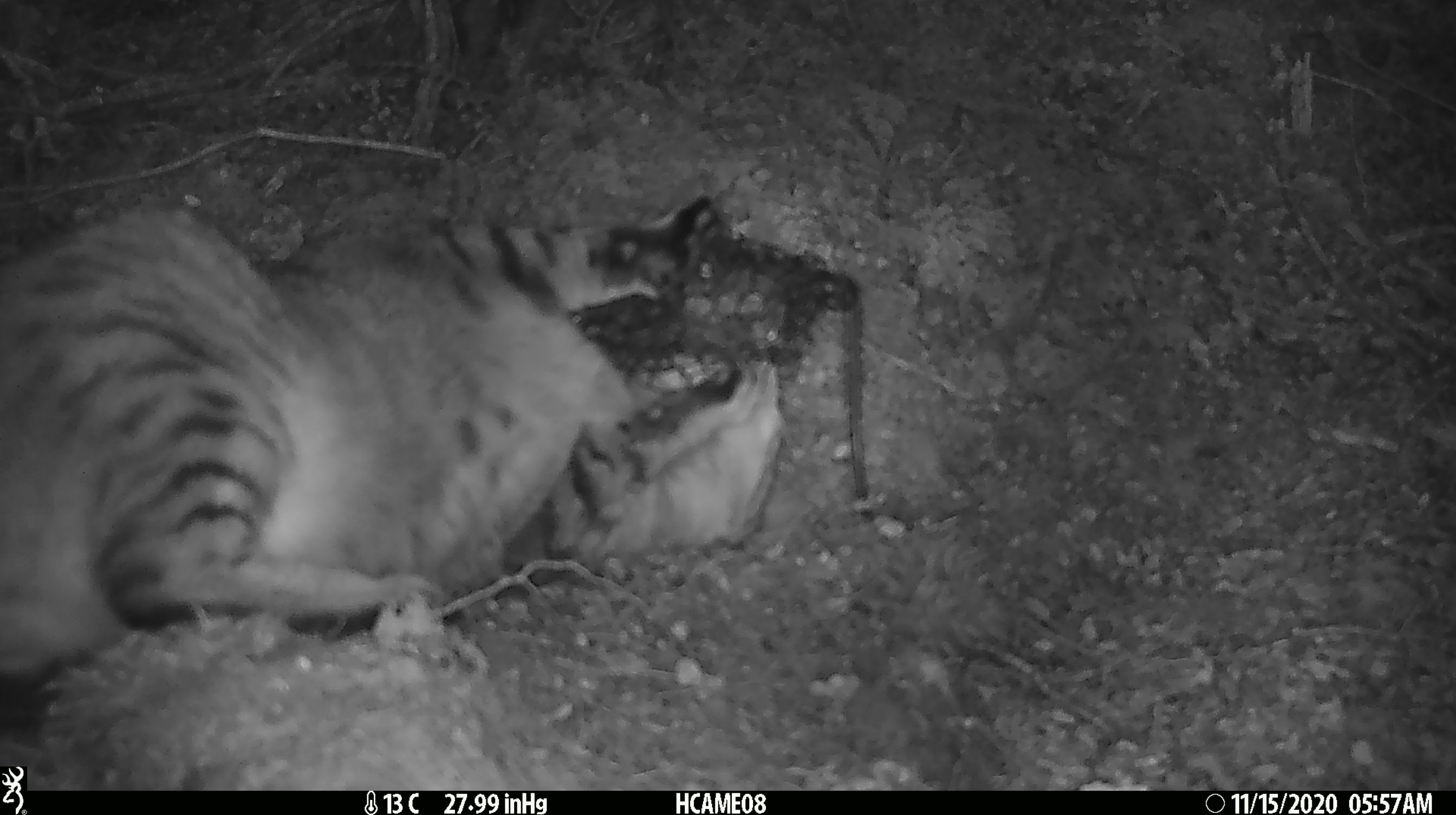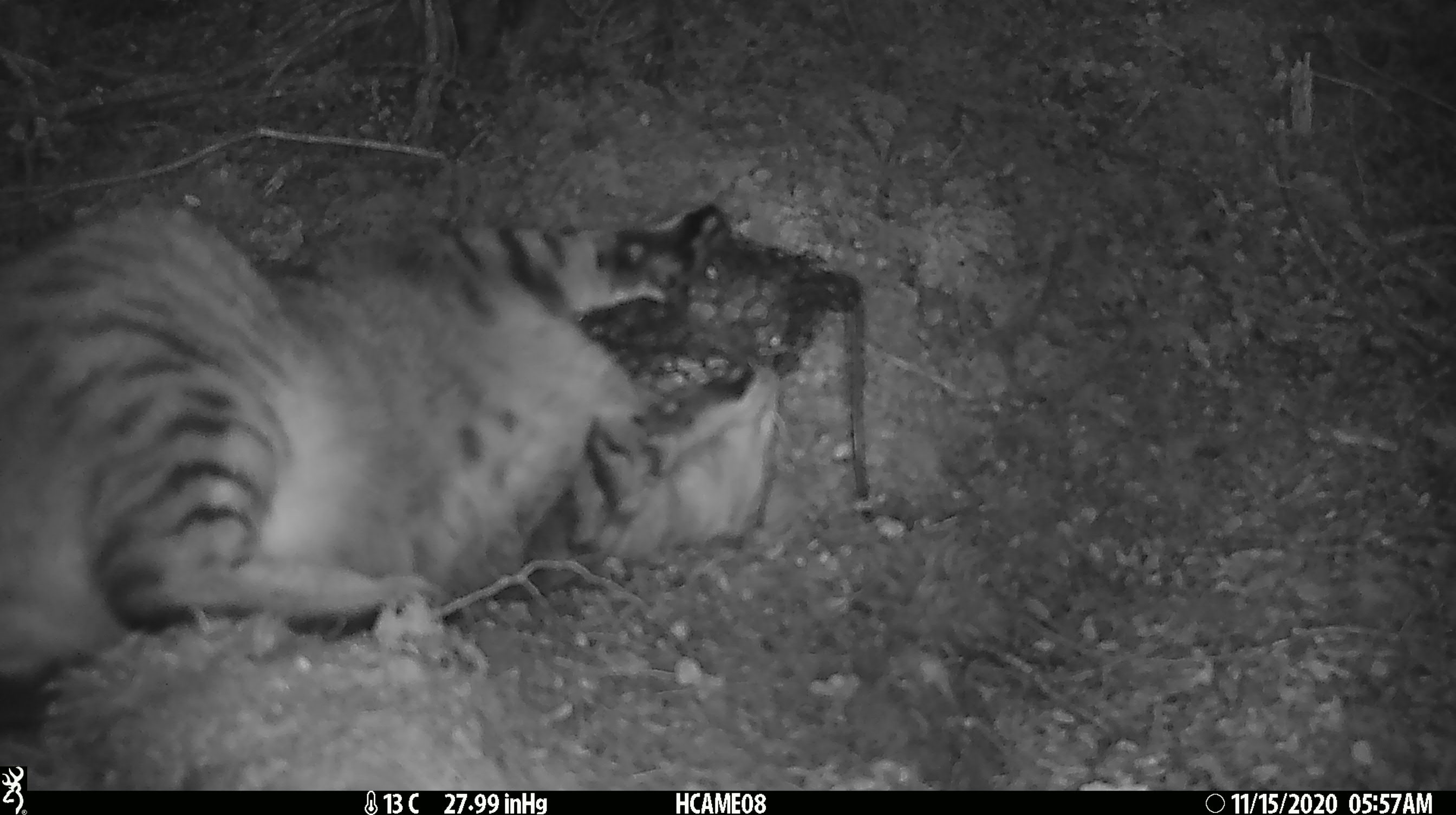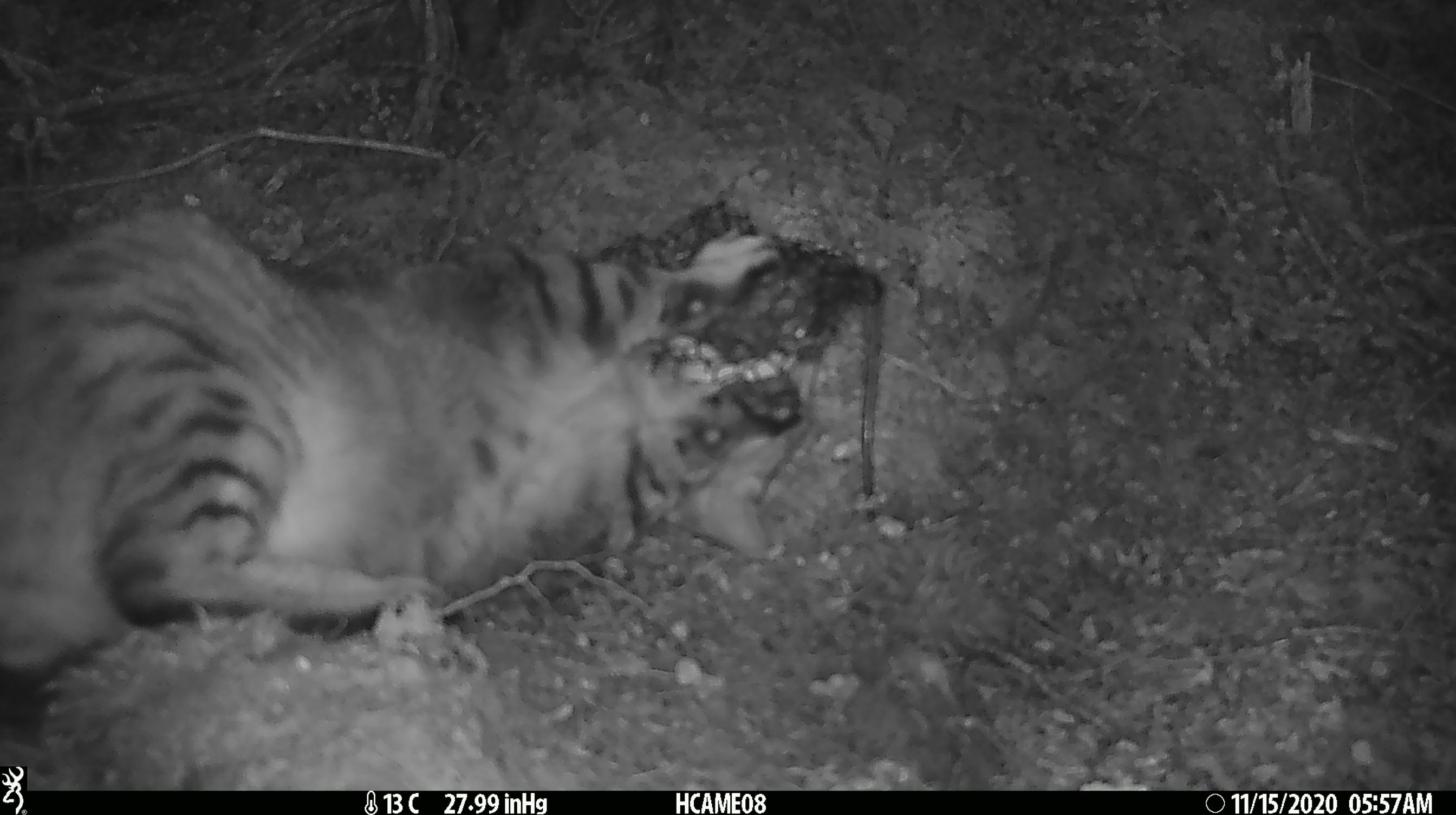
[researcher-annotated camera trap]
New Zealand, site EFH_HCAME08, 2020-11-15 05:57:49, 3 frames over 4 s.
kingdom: Animalia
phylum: Chordata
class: Mammalia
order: Carnivora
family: Felidae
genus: Felis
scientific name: Felis catus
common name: domestic cat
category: cat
Cat (domestic cat) (Felis catus).